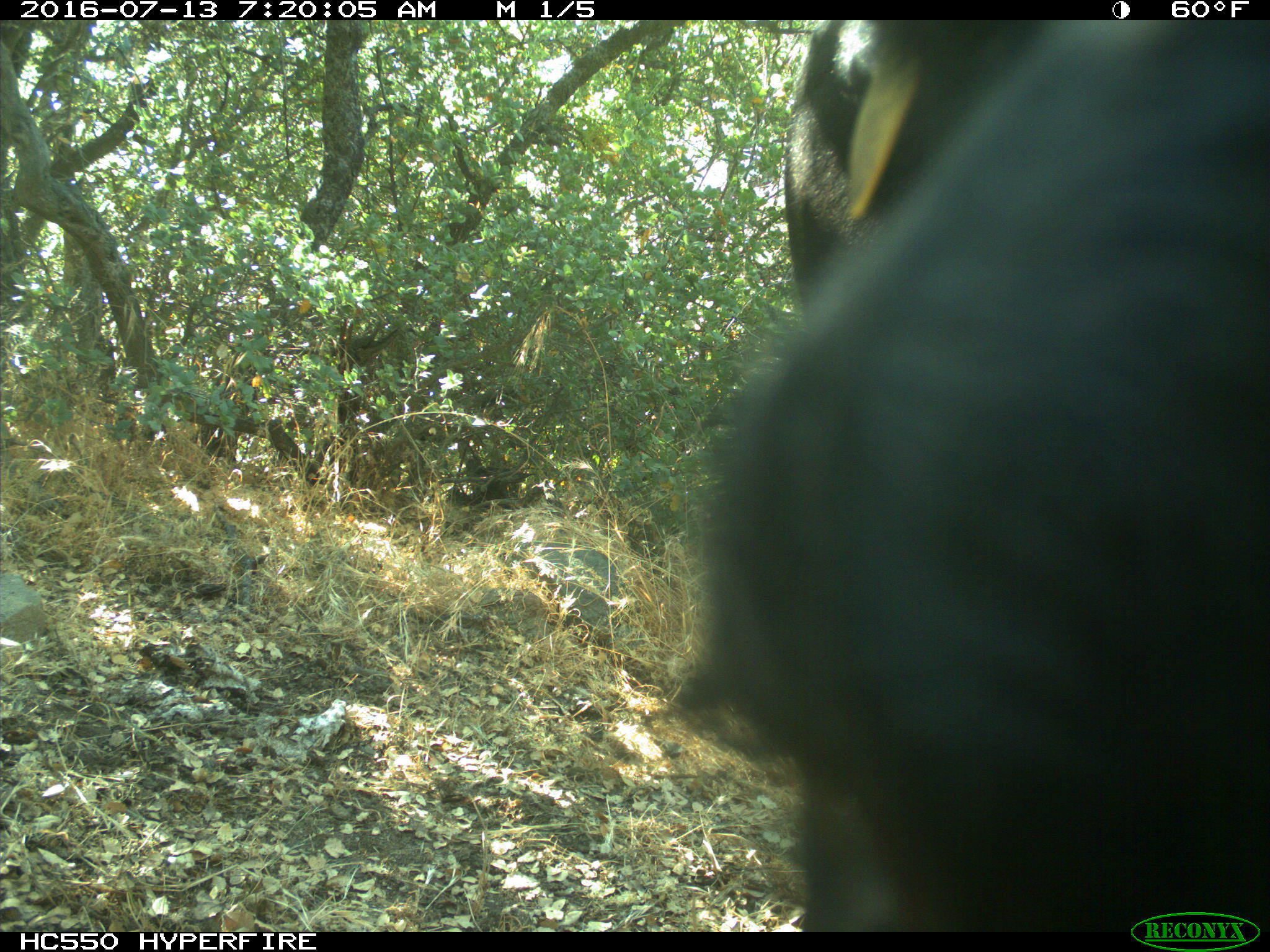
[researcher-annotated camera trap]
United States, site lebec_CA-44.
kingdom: Animalia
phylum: Chordata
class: Mammalia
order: Artiodactyla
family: Bovidae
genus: Bos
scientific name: Bos taurus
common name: domestic cow